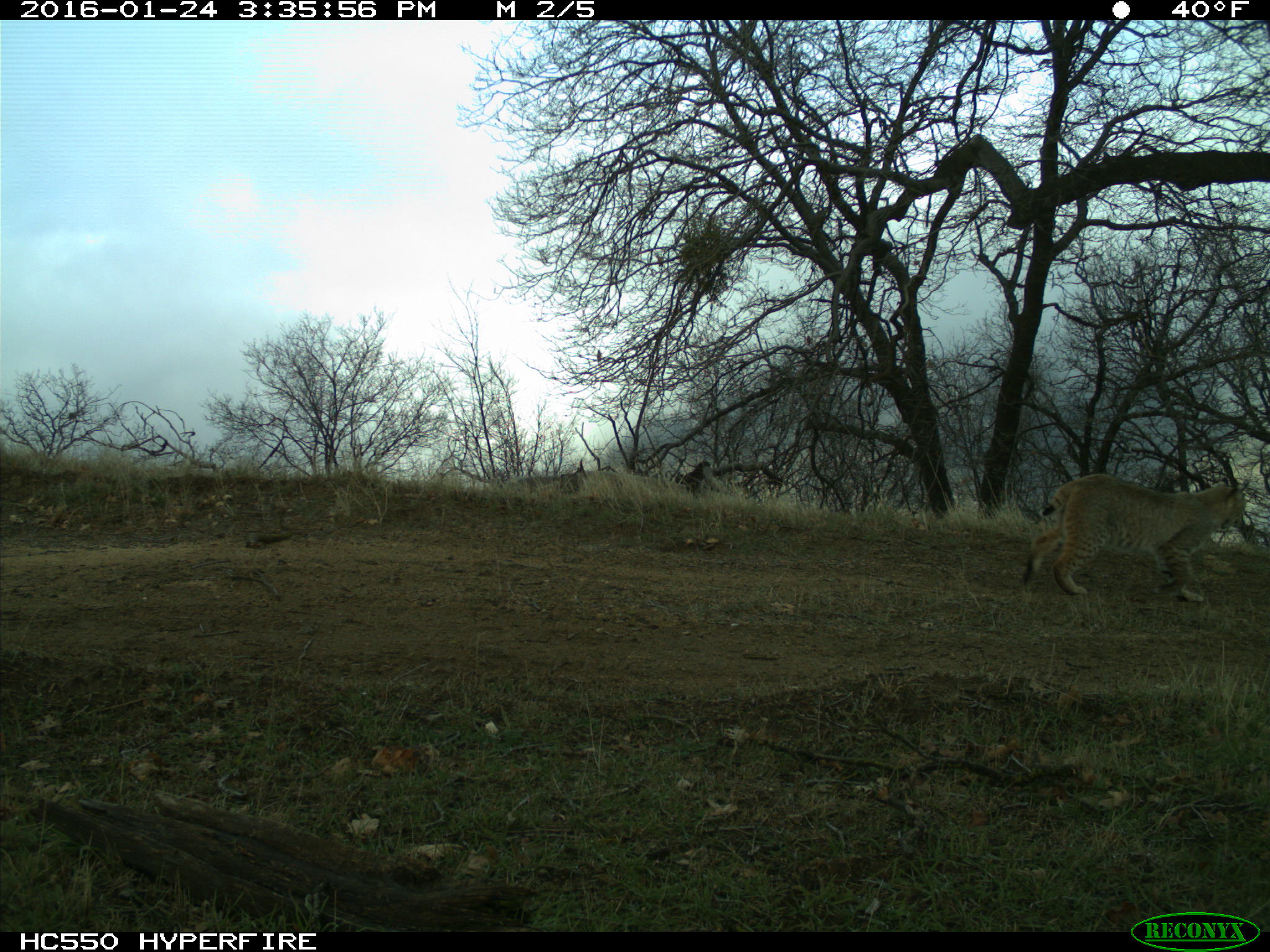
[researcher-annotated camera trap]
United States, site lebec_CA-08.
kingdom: Animalia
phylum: Chordata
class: Mammalia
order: Carnivora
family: Felidae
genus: Lynx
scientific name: Lynx rufus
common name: bobcat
Lynx rufus (bobcat).